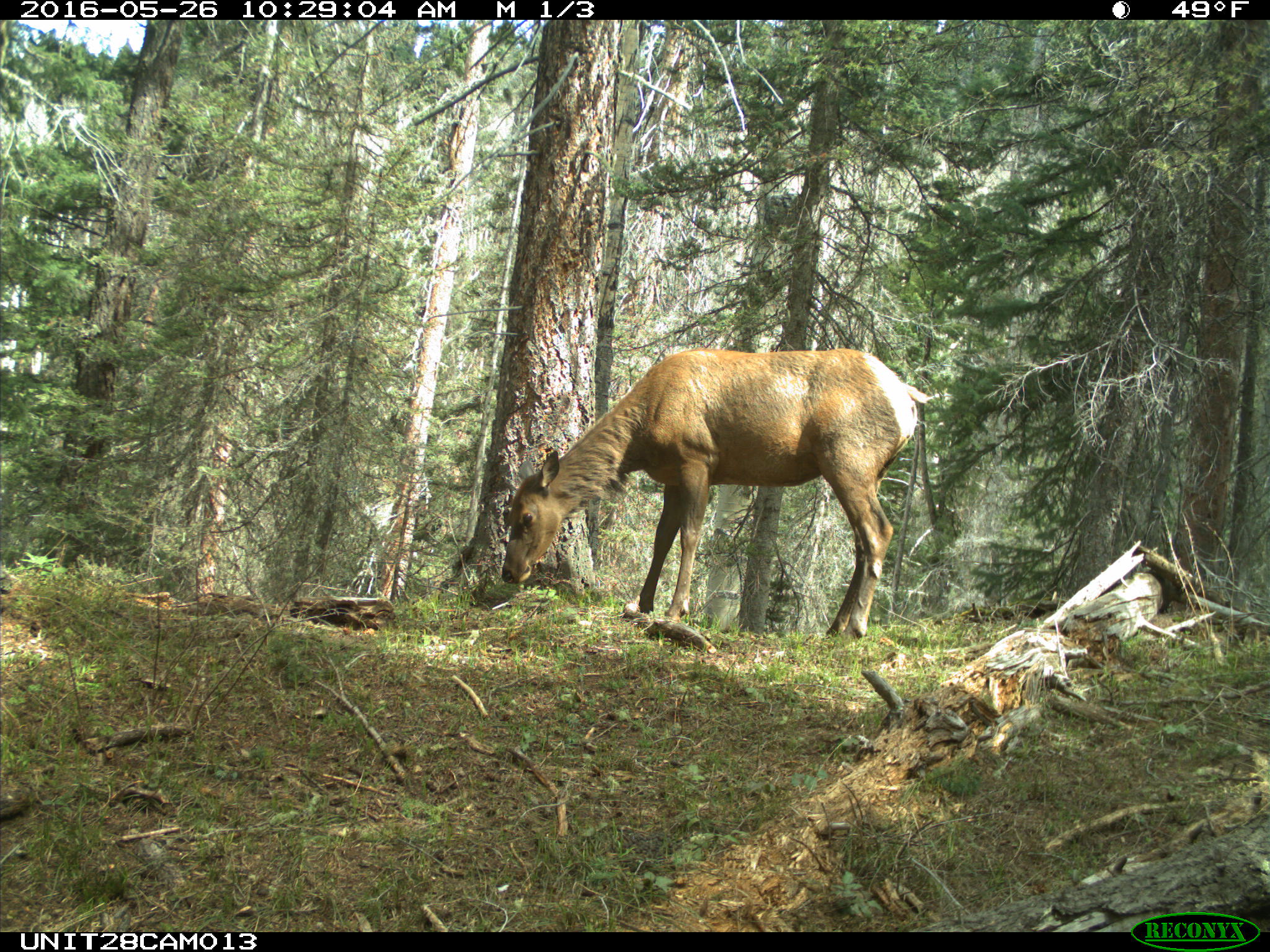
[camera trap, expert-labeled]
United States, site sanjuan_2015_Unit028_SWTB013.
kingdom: Animalia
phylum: Chordata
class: Mammalia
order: Artiodactyla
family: Cervidae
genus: Cervus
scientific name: Cervus elaphus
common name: red deer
Cervus elaphus (red deer).